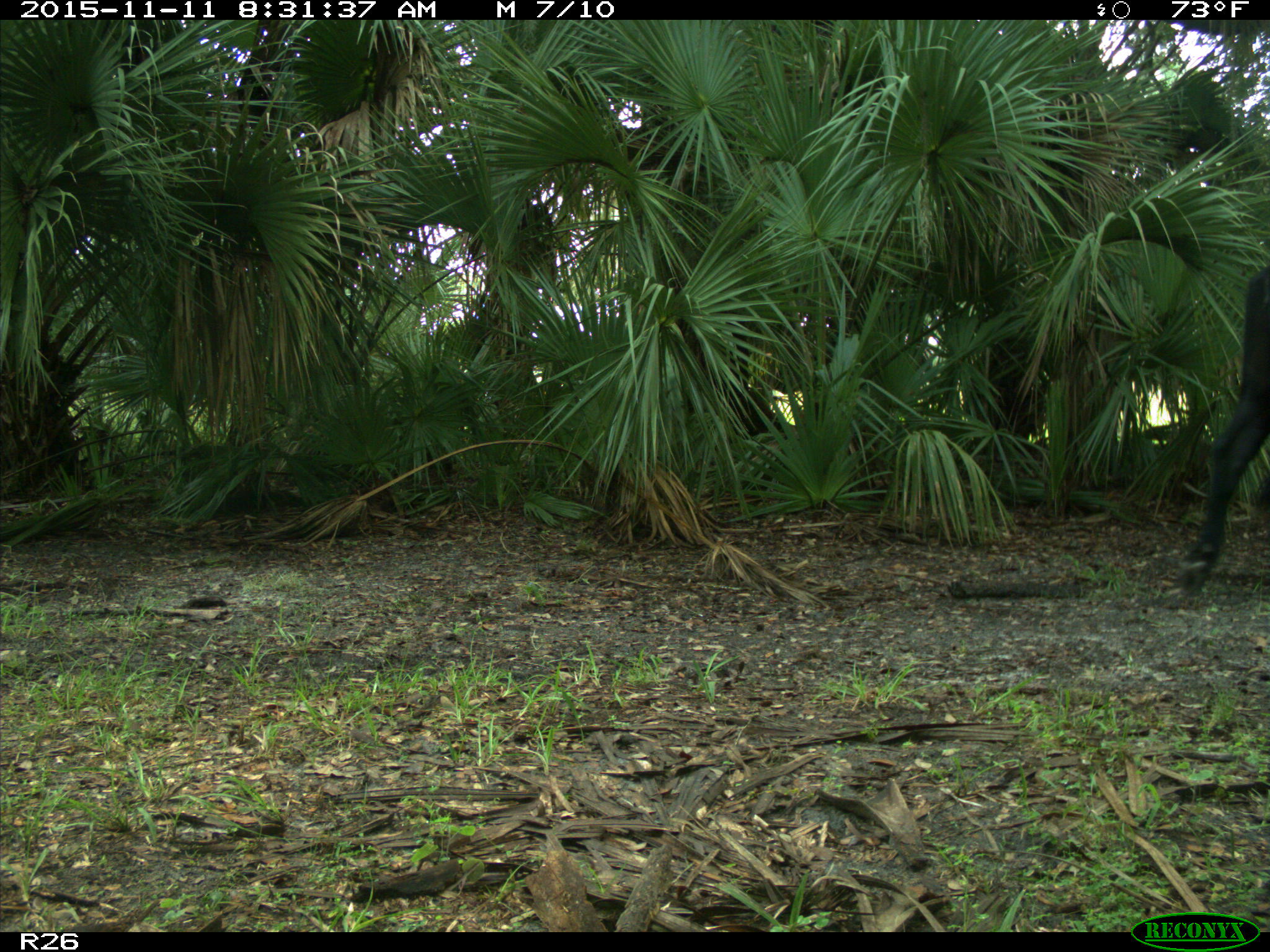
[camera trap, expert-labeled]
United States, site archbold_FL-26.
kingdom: Animalia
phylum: Chordata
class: Mammalia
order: Artiodactyla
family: Bovidae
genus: Bos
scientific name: Bos taurus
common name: domestic cow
Bos taurus (domestic cow).